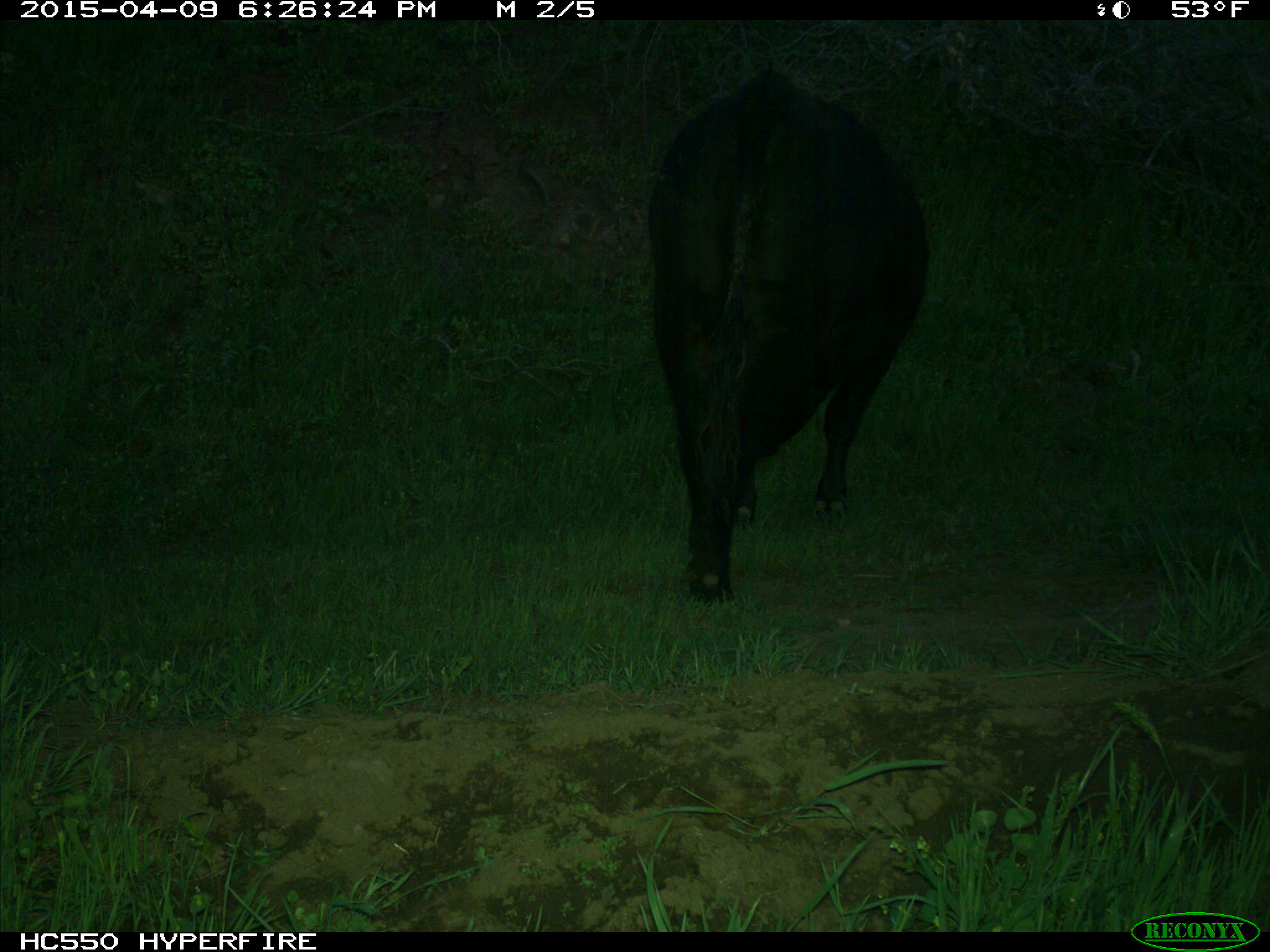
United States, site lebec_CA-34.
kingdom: Animalia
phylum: Chordata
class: Mammalia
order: Artiodactyla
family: Bovidae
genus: Bos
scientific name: Bos taurus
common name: domestic cow